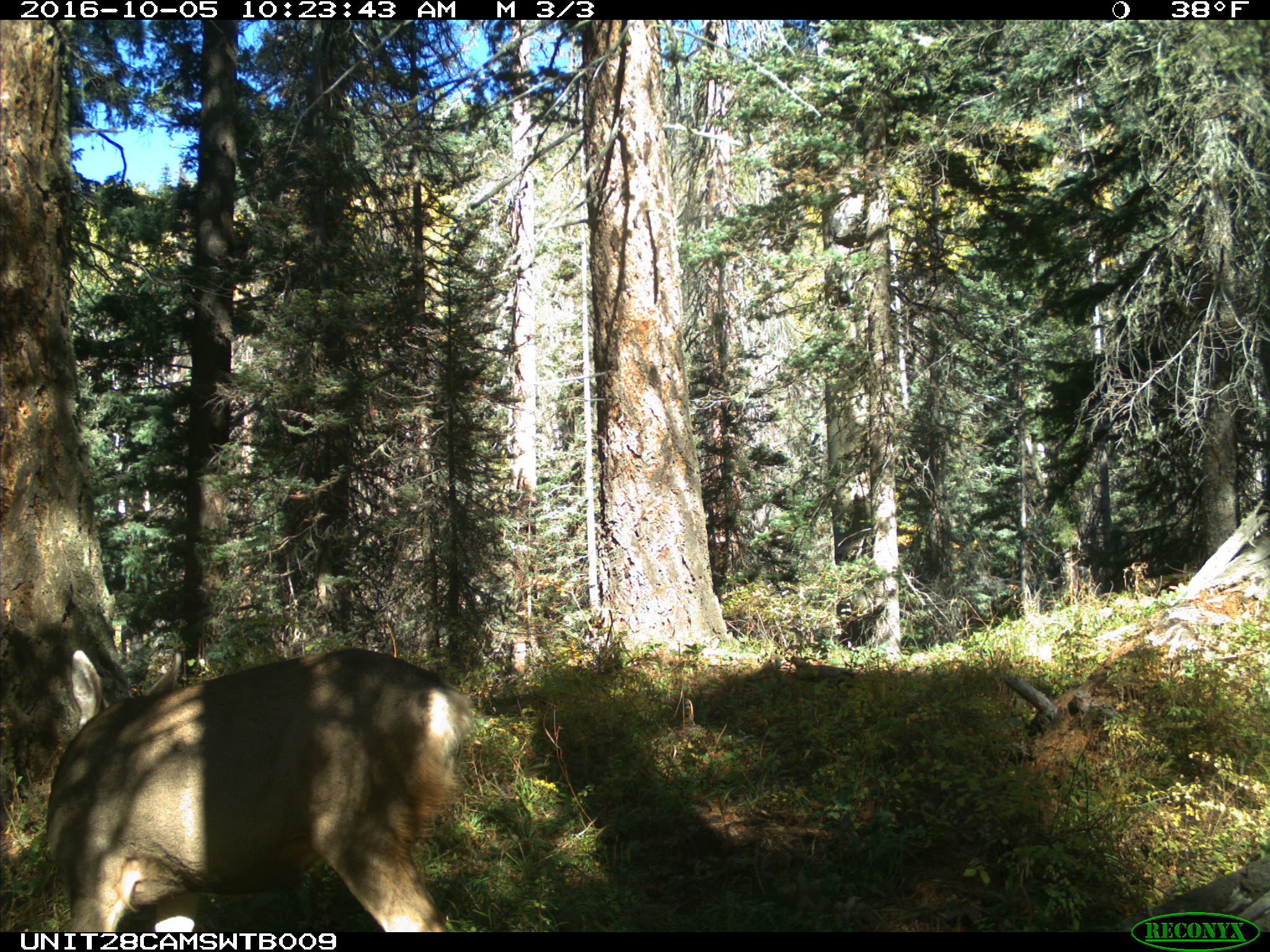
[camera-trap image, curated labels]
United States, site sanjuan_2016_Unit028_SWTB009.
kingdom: Animalia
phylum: Chordata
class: Mammalia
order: Artiodactyla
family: Cervidae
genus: Odocoileus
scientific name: Odocoileus hemionus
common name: mule deer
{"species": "Odocoileus hemionus (mule deer)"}